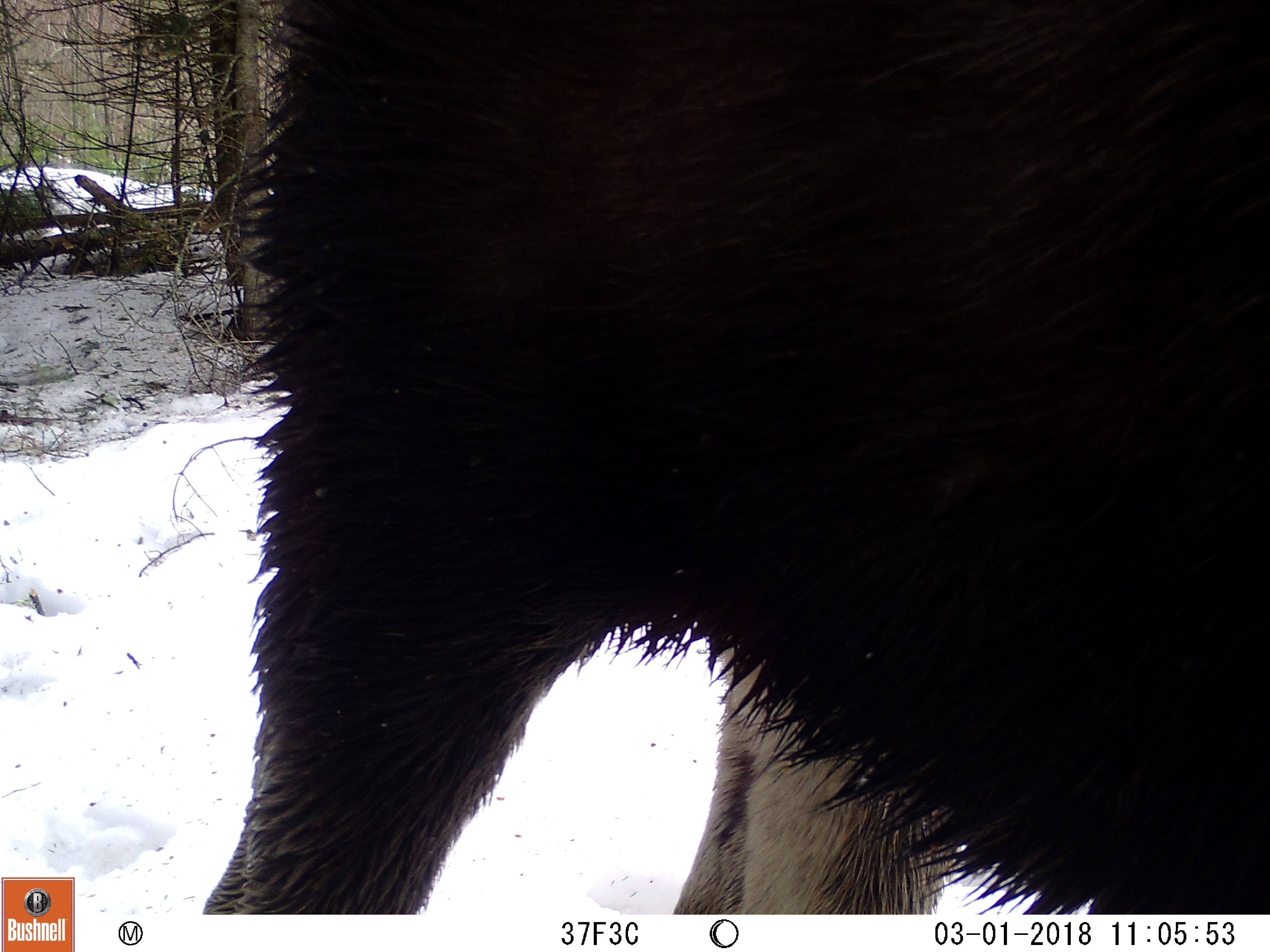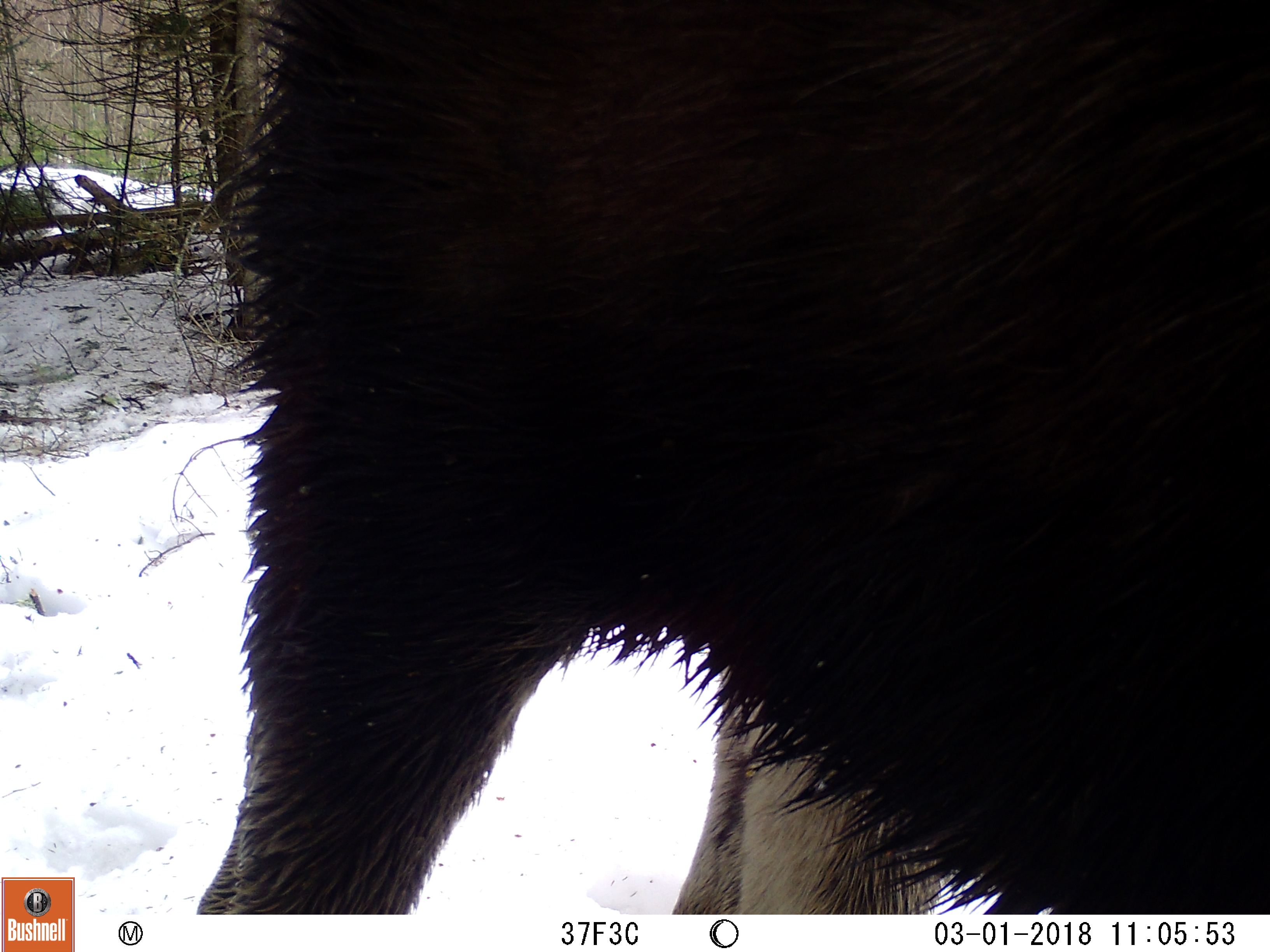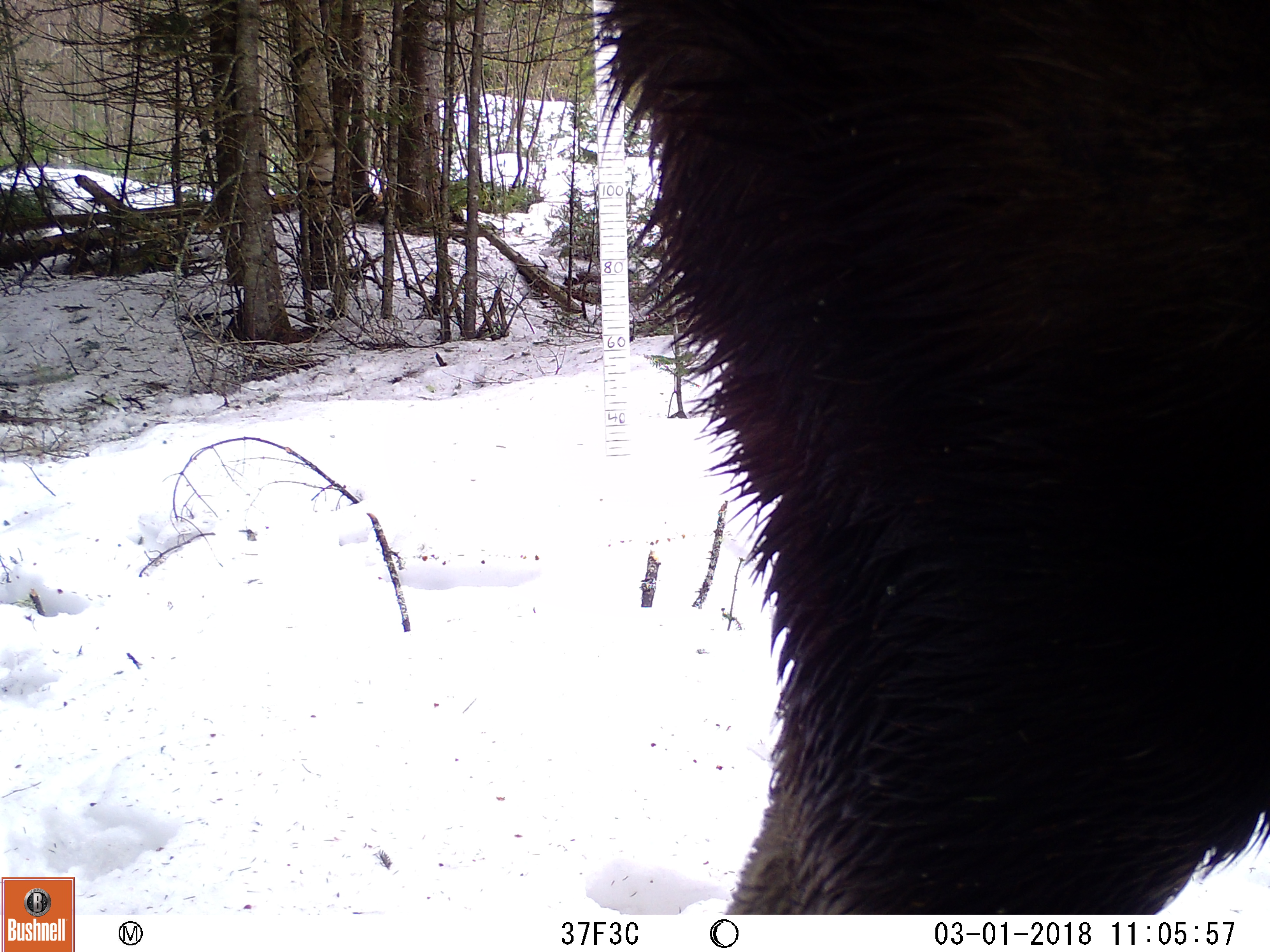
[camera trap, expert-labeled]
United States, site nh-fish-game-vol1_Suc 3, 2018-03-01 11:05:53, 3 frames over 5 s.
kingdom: Animalia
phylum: Chordata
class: Mammalia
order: Artiodactyla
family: Cervidae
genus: Alces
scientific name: Alces alces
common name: moose